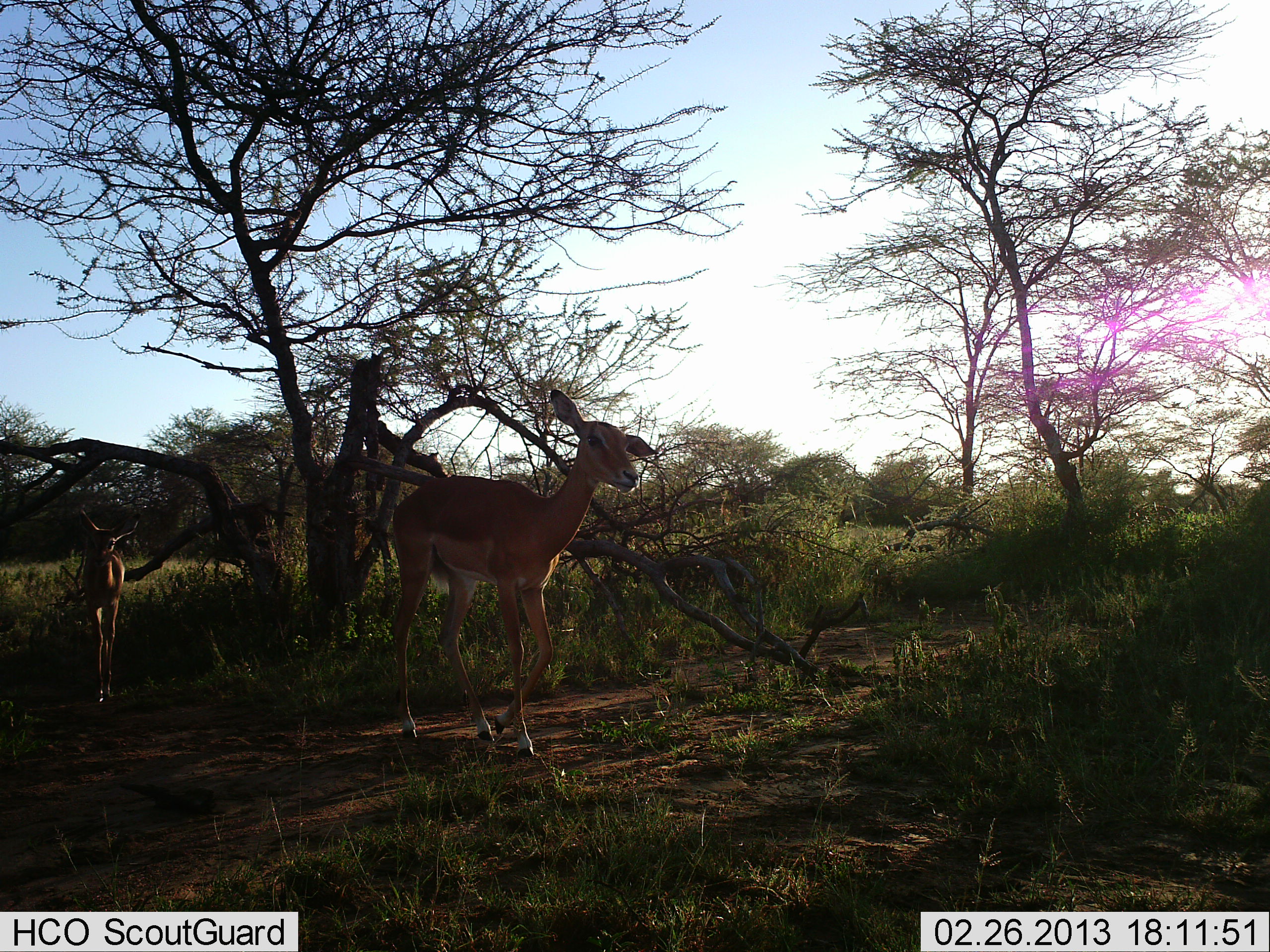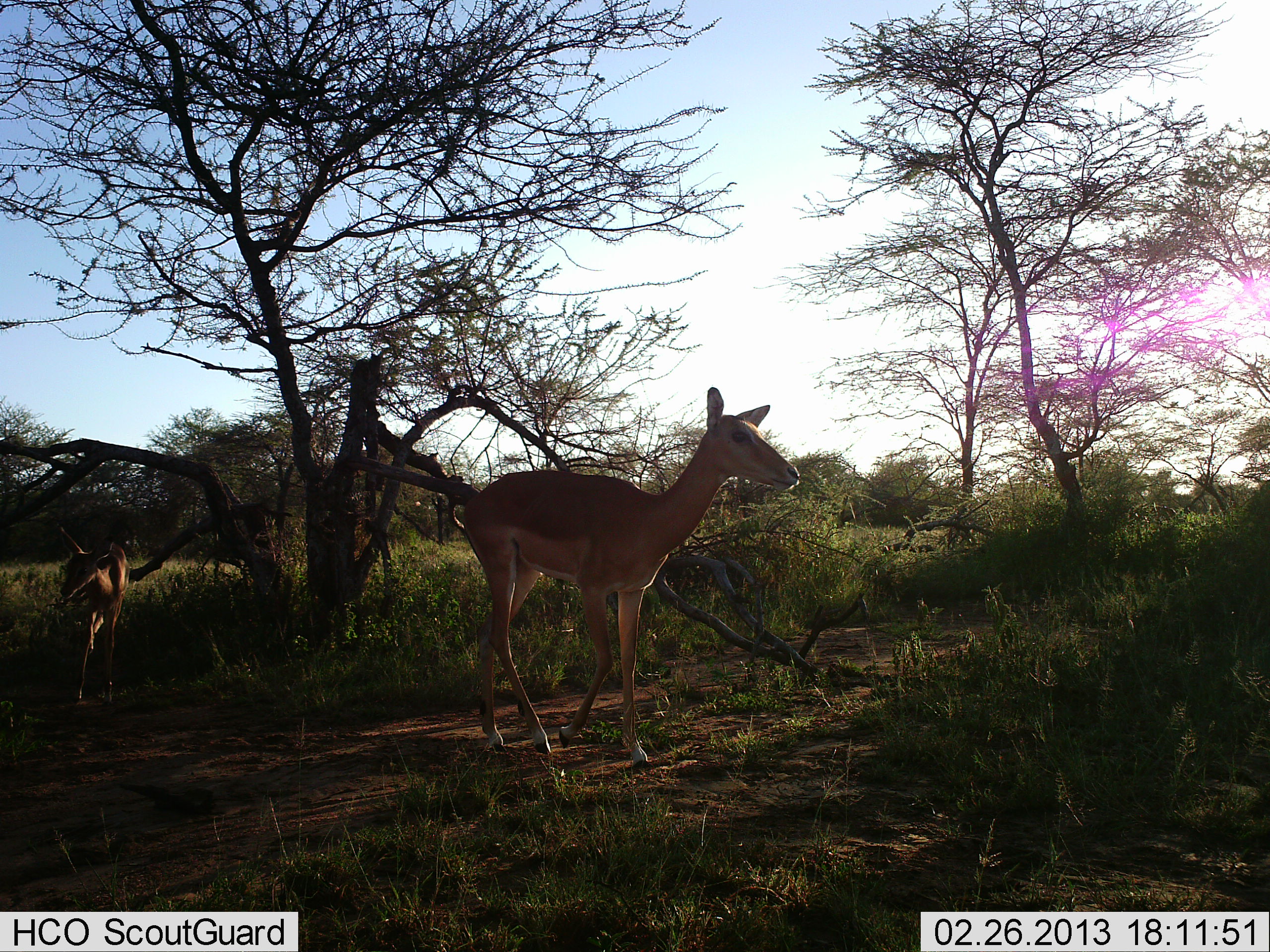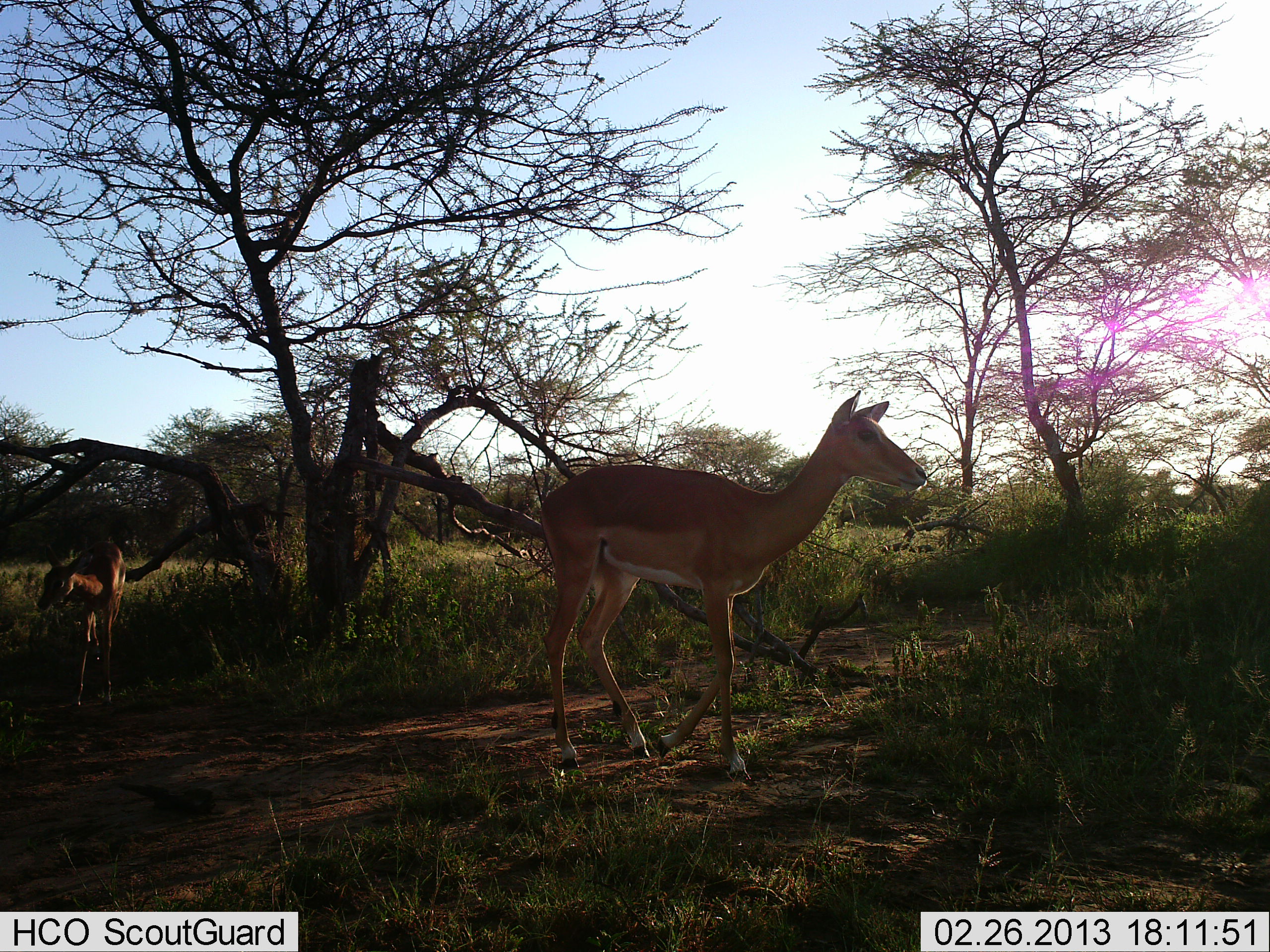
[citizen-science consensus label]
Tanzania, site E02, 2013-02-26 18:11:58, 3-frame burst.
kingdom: Animalia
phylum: Chordata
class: Mammalia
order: Artiodactyla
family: Bovidae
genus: Aepyceros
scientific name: Aepyceros melampus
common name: impala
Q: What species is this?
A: Impala (Aepyceros melampus).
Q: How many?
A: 2.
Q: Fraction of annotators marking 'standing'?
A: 20%.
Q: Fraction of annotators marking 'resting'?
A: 0%.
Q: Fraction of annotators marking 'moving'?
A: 87%.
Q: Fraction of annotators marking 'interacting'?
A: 0%.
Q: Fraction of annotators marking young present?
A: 47%.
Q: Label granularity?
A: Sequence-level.